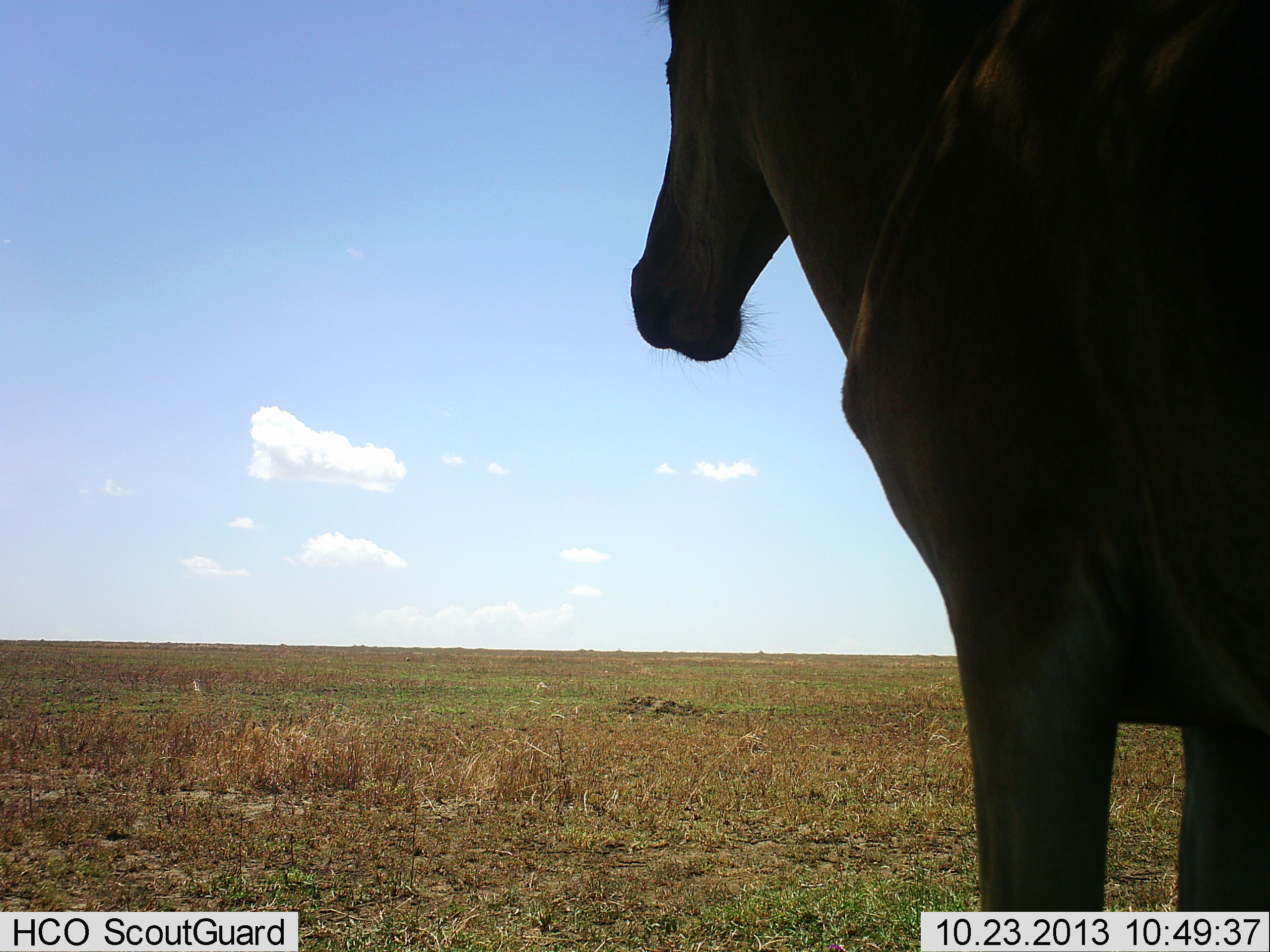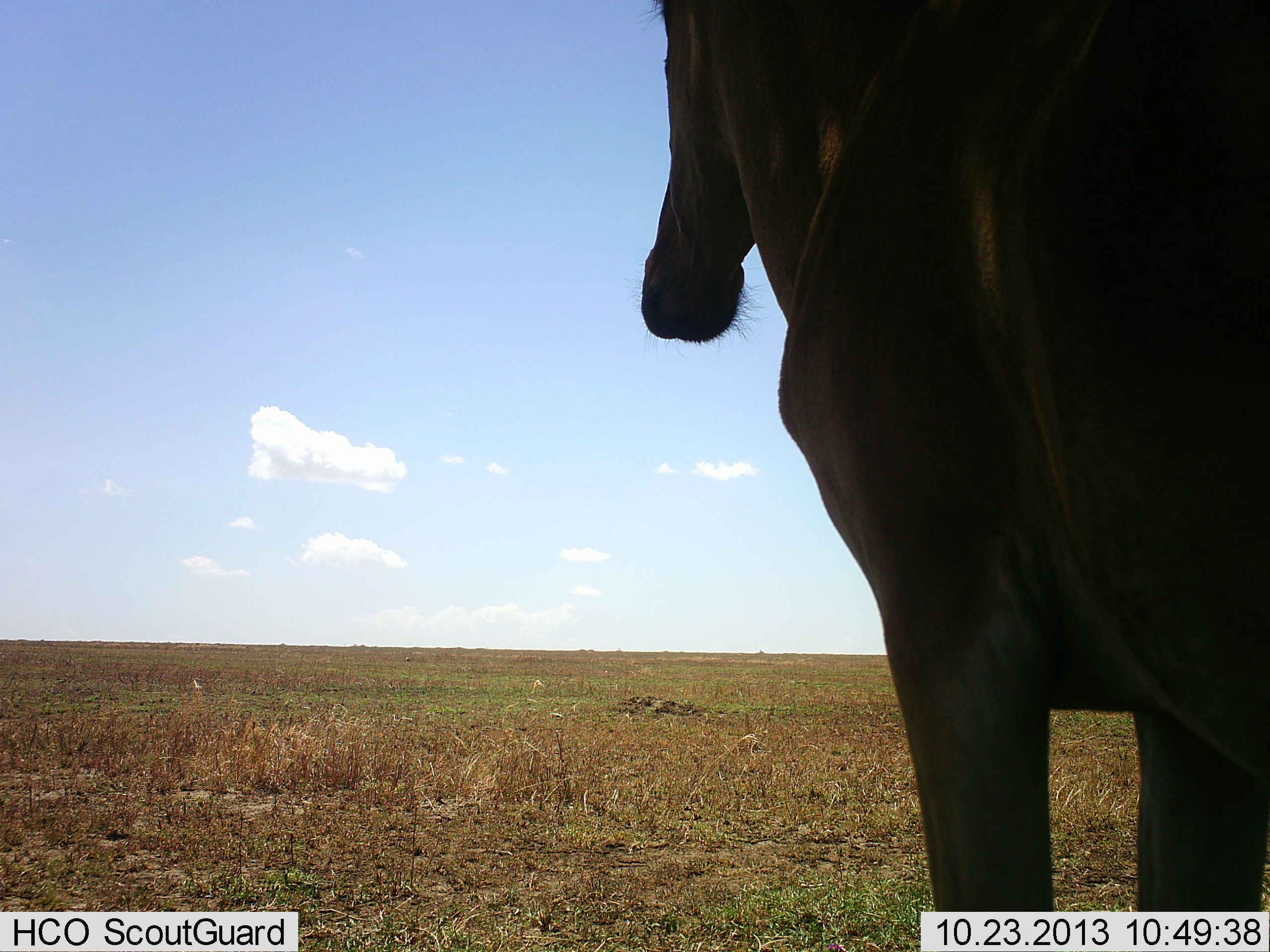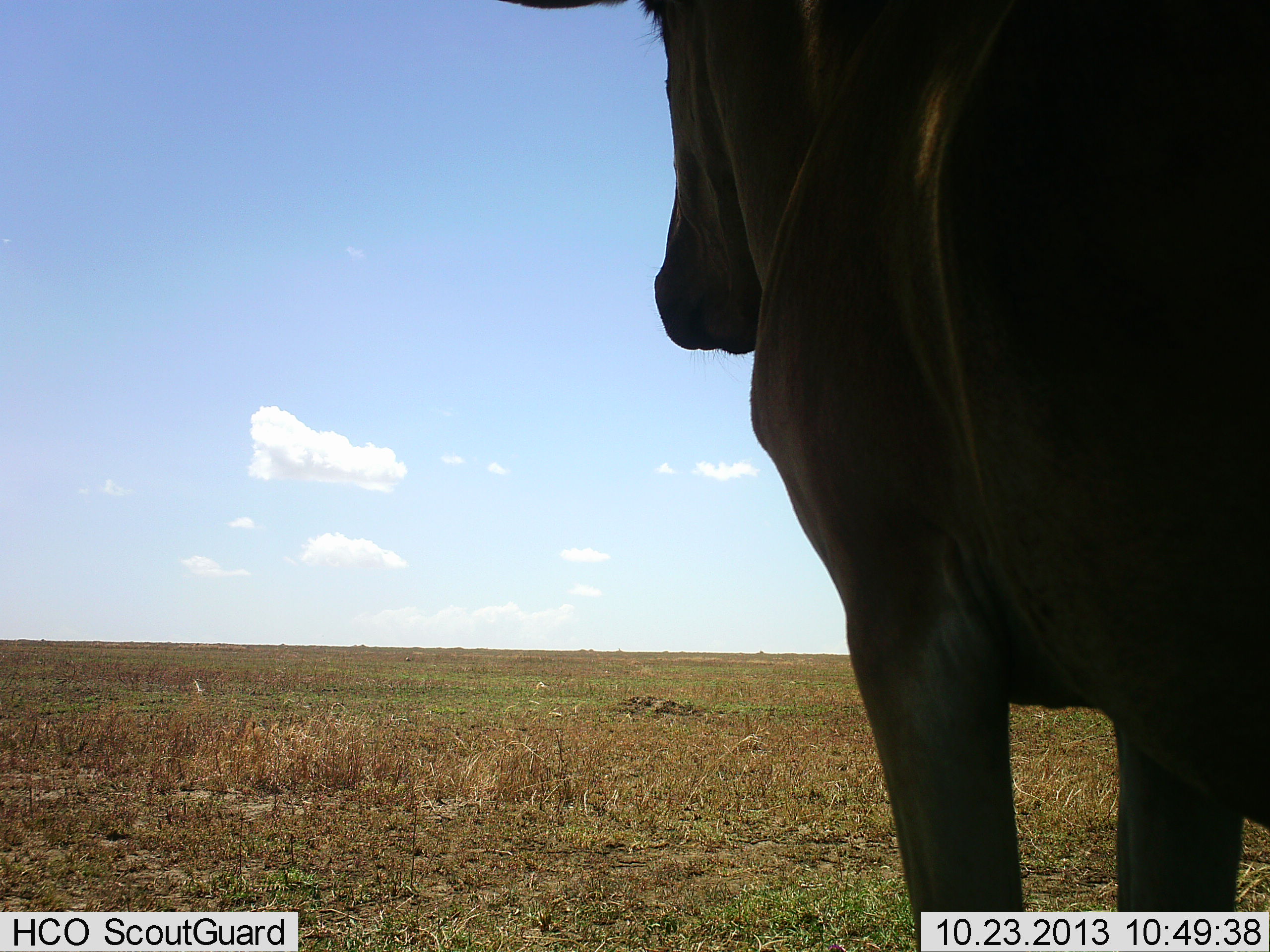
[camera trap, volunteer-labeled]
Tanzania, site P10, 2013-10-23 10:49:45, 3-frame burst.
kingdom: Animalia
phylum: Chordata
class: Mammalia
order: Artiodactyla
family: Bovidae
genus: Alcelaphus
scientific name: Alcelaphus buselaphus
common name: hartebeest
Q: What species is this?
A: Hartebeest (Alcelaphus buselaphus).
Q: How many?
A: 1.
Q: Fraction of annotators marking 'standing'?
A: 89%.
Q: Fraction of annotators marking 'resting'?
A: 0%.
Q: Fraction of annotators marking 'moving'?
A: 11%.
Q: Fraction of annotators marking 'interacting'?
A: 0%.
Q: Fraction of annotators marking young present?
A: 0%.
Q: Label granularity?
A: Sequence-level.